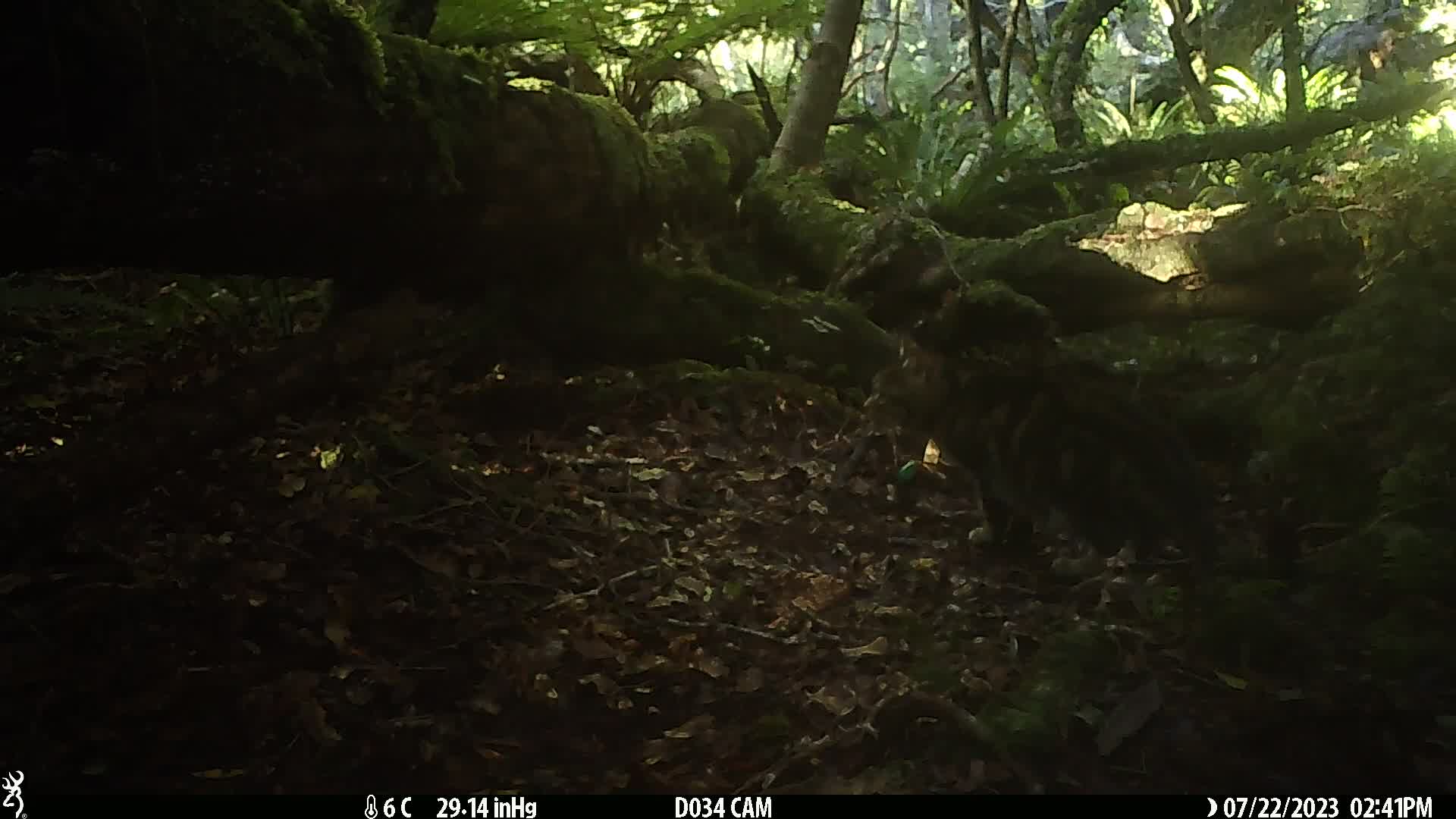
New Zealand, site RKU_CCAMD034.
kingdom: Animalia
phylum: Chordata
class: Mammalia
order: Carnivora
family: Felidae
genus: Felis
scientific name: Felis catus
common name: domestic cat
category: cat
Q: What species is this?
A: Cat (domestic cat) (Felis catus).